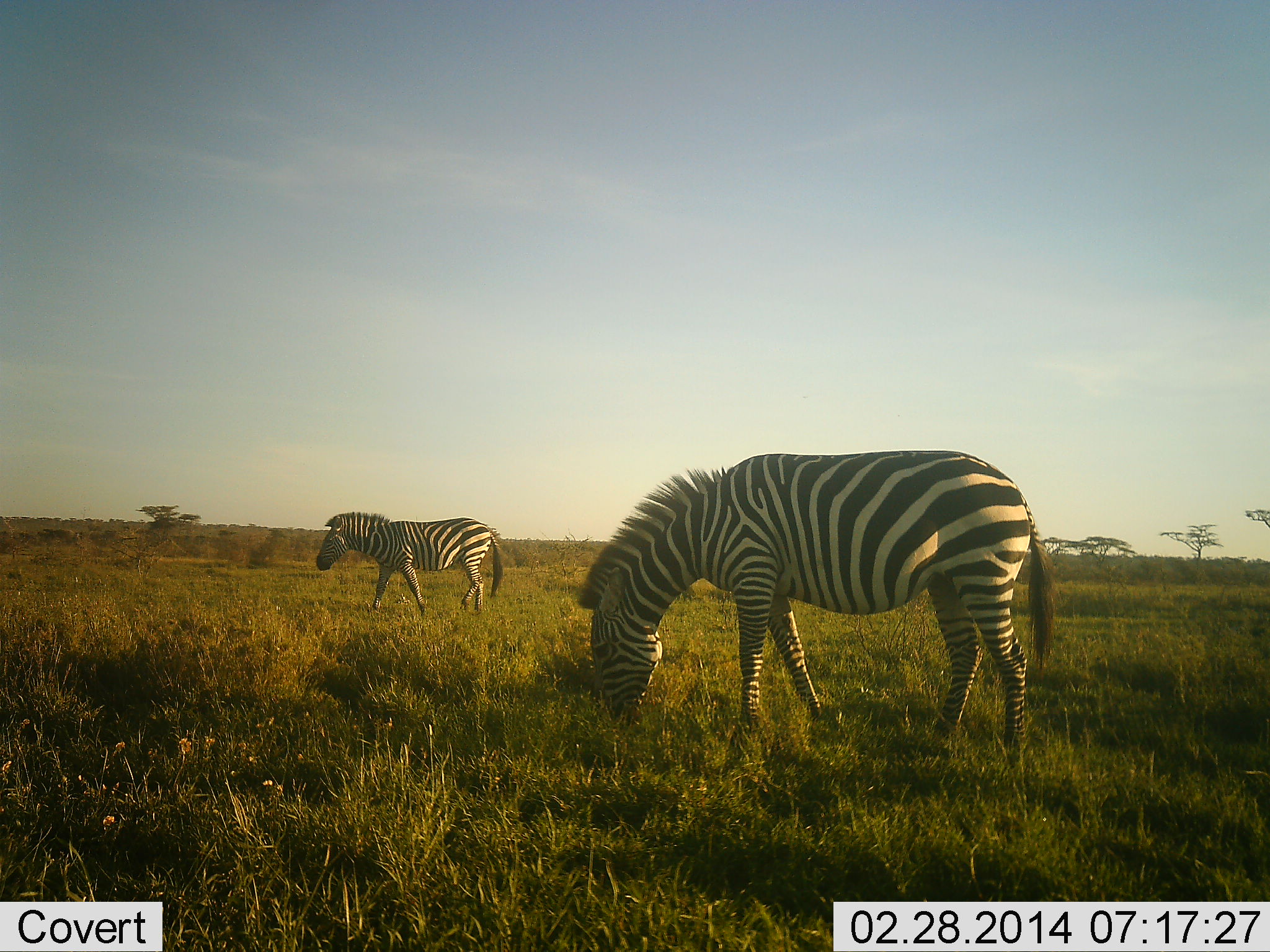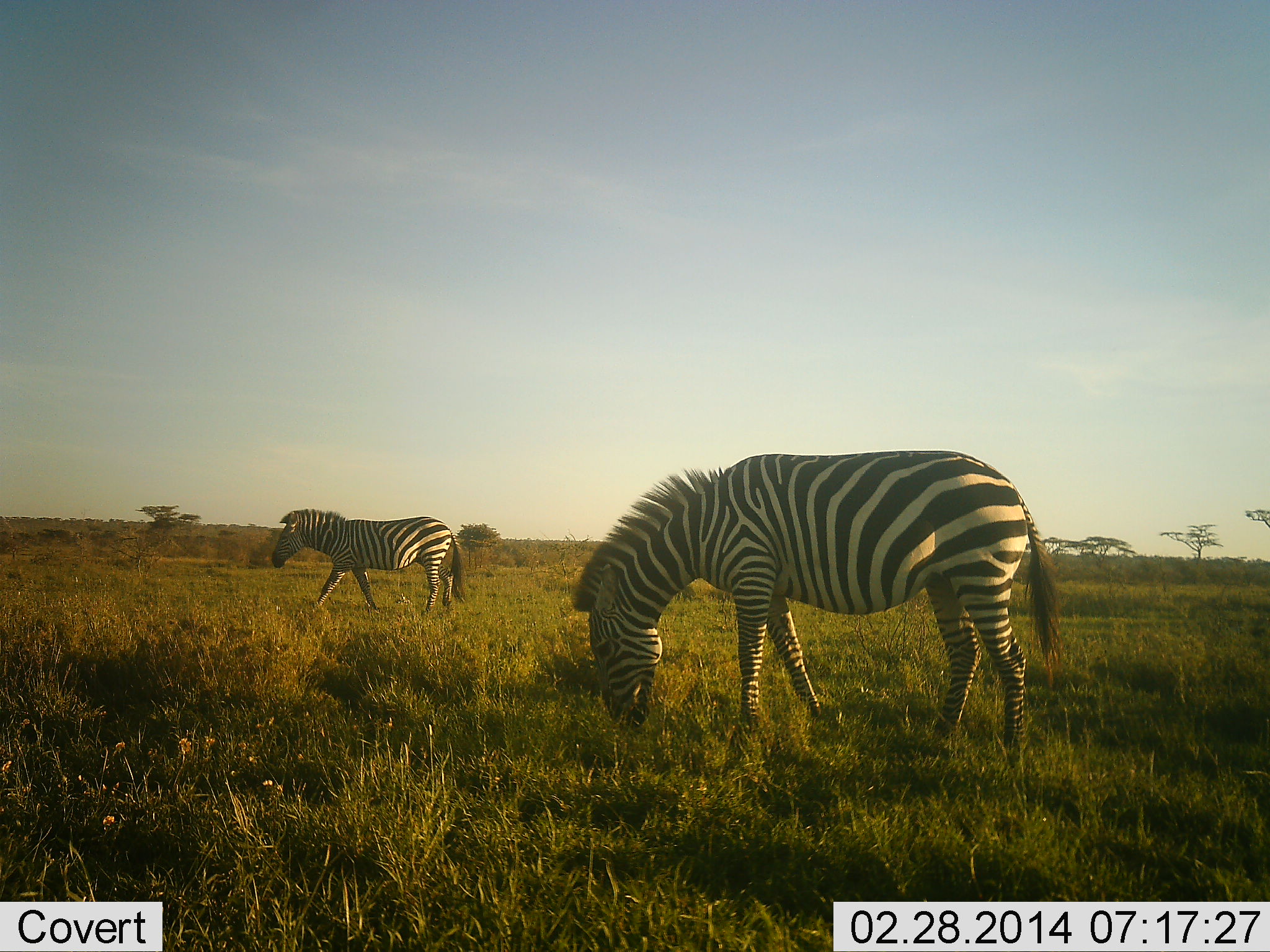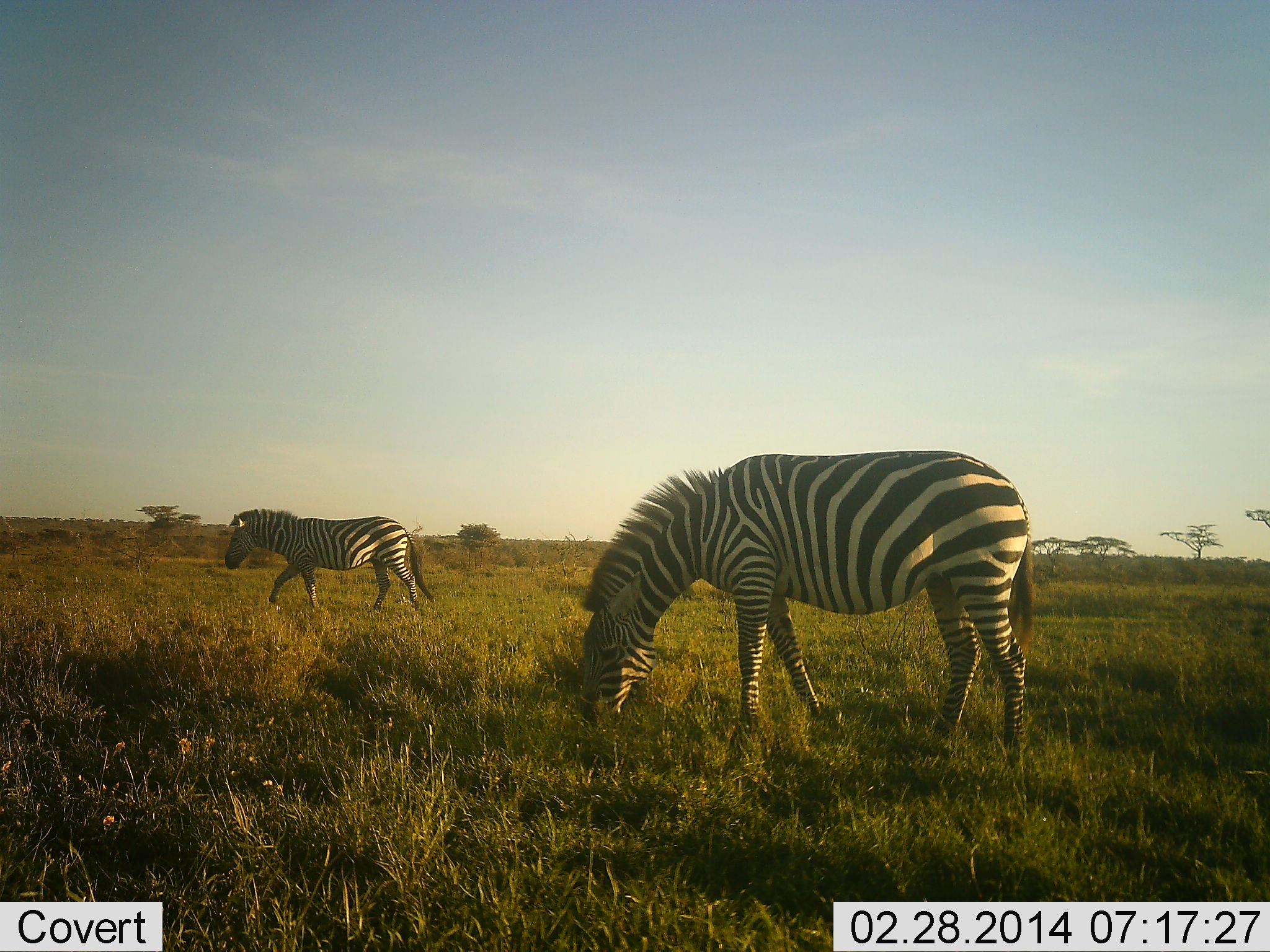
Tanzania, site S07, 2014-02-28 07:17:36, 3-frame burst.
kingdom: Animalia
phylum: Chordata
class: Mammalia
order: Perissodactyla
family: Equidae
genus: Equus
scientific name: Equus quagga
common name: plains zebra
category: zebra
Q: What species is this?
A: Zebra (plains zebra) (Equus quagga).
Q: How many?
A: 2.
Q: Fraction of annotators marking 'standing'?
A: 22%.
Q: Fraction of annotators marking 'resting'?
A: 0%.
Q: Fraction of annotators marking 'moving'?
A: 73%.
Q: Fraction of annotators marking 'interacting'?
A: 0%.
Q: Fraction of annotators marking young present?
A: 0%.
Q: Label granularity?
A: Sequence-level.